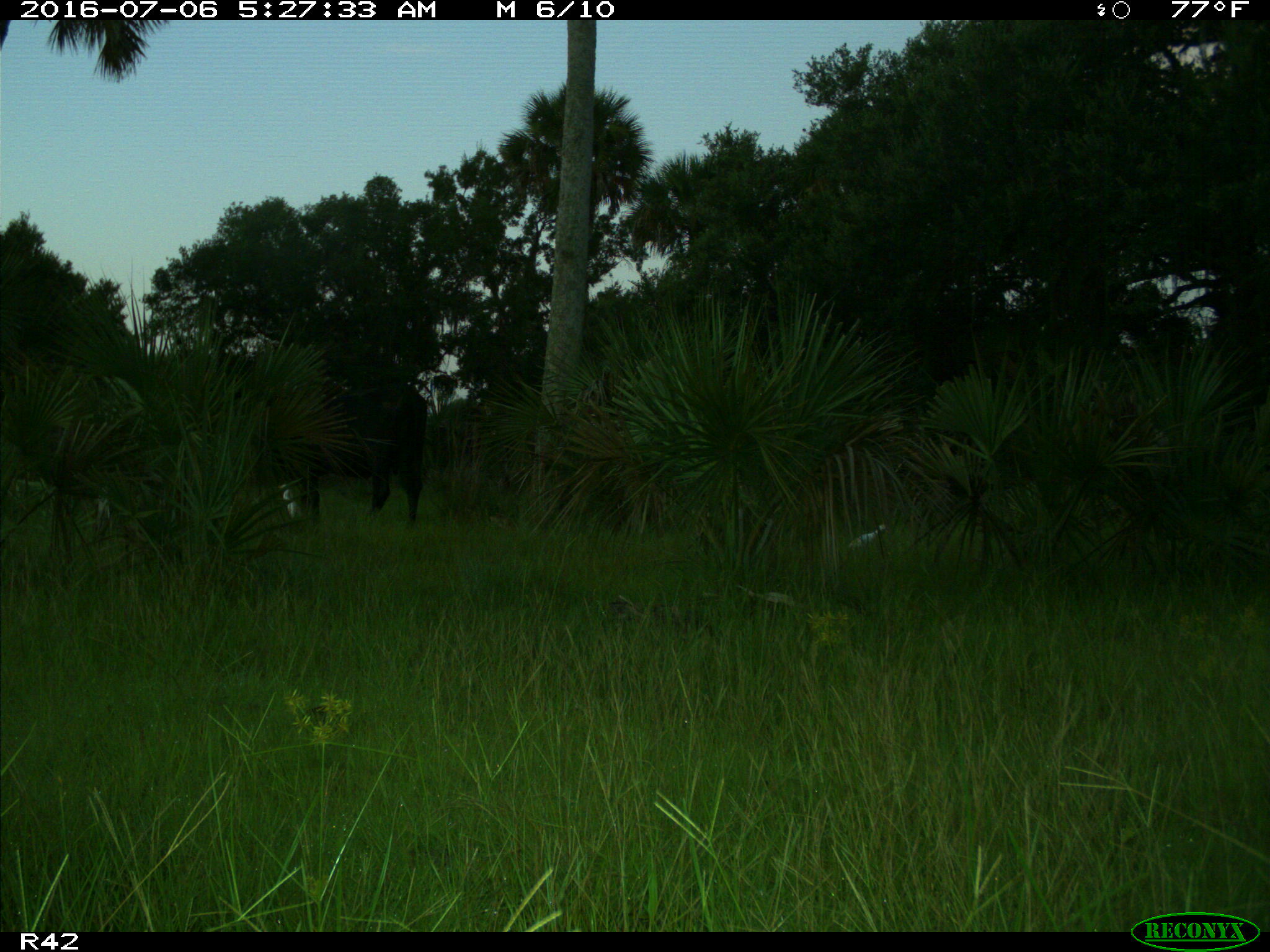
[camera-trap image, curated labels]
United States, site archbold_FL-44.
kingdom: Animalia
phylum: Chordata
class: Mammalia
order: Artiodactyla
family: Bovidae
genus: Bos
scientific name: Bos taurus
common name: domestic cow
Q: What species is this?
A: Bos taurus (domestic cow).